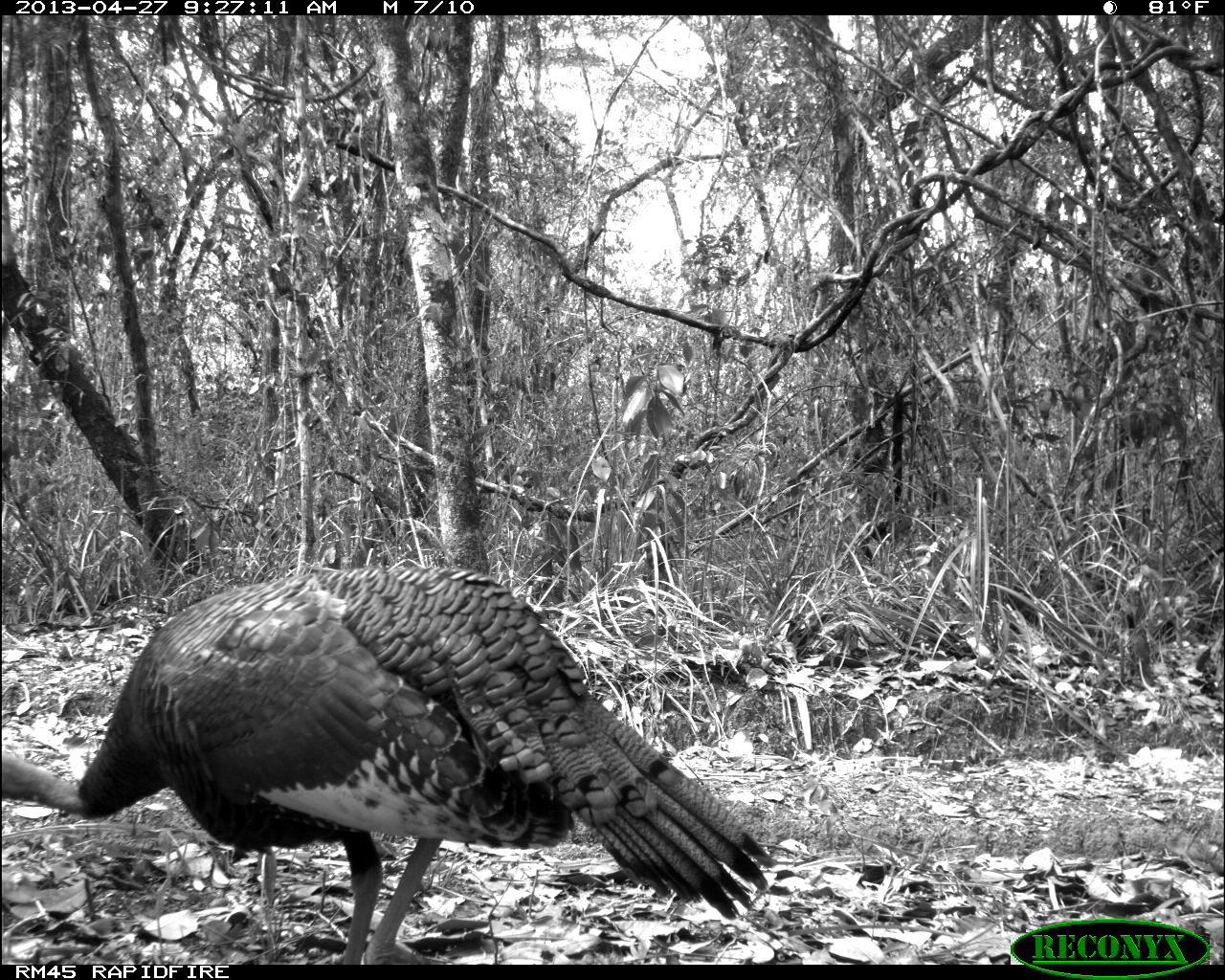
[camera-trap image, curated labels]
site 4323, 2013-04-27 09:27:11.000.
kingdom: Animalia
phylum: Chordata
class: Aves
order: Galliformes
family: Phasianidae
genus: Meleagris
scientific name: Meleagris ocellata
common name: ocellated turkey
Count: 1.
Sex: female.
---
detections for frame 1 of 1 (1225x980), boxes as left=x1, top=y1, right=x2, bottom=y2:
meleagris ocellata: left=0, top=564, right=780, bottom=964